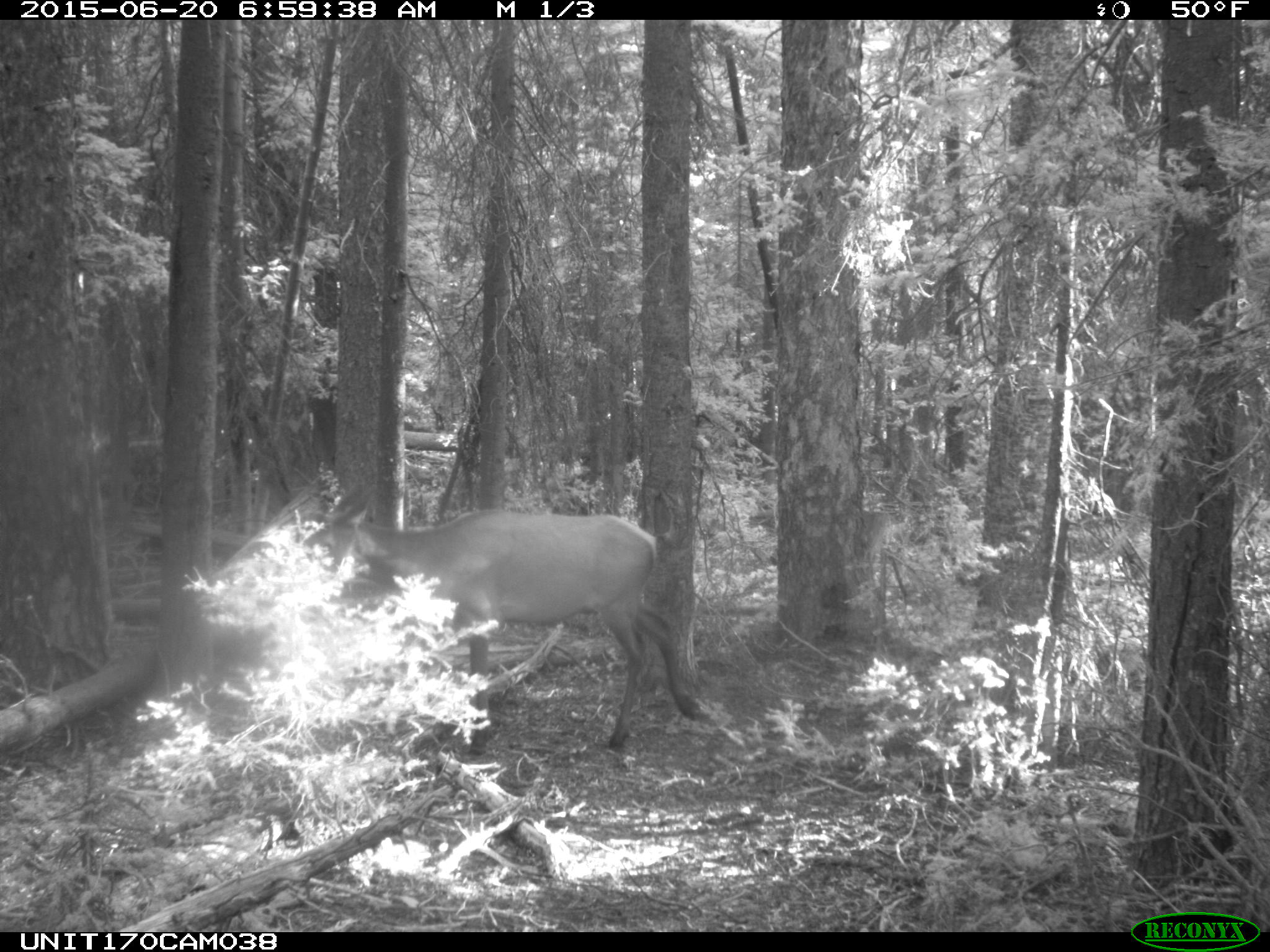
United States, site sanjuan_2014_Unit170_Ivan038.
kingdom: Animalia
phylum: Chordata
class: Mammalia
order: Artiodactyla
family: Cervidae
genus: Cervus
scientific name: Cervus elaphus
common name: red deer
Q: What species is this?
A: Cervus elaphus (red deer).